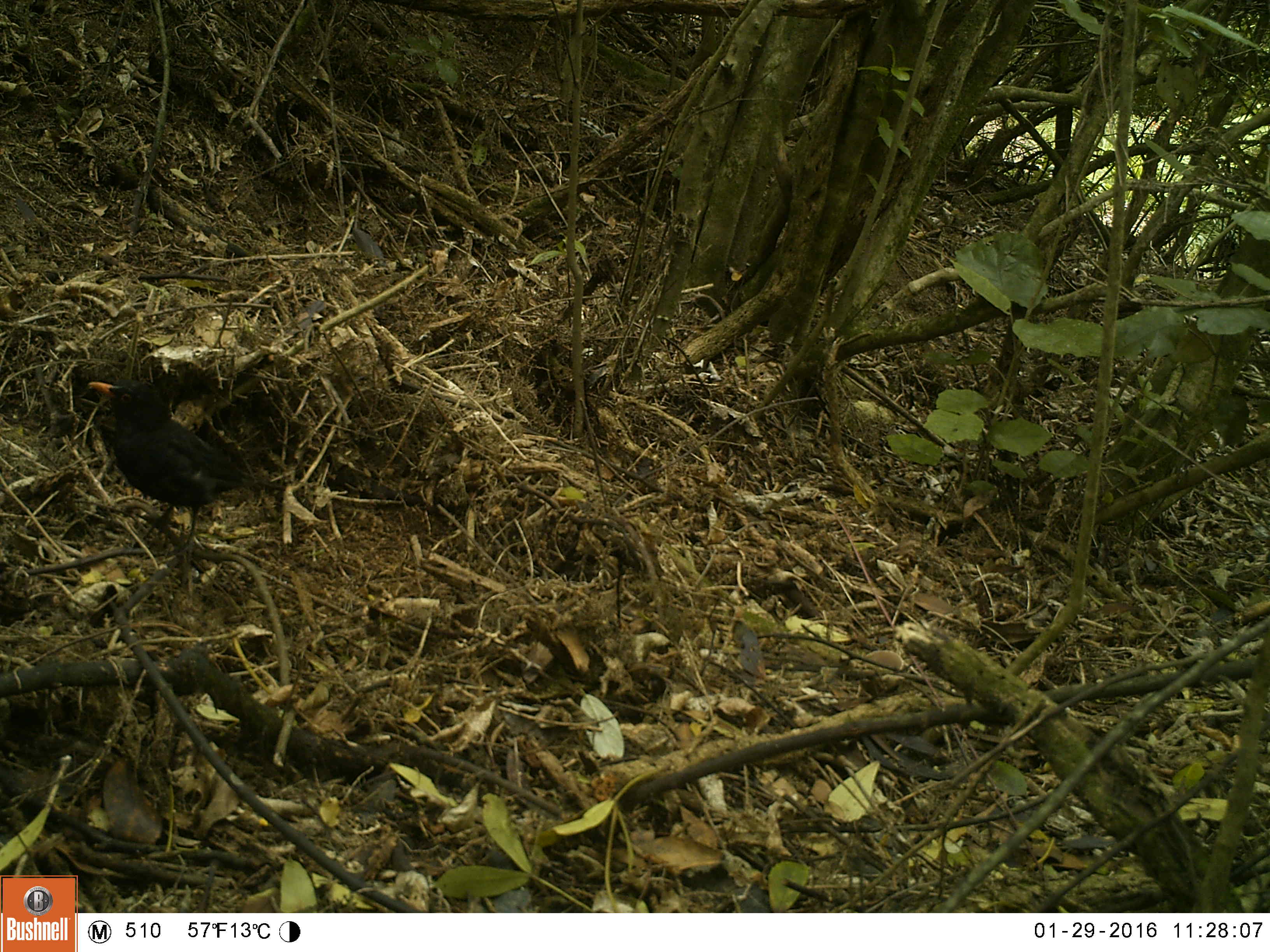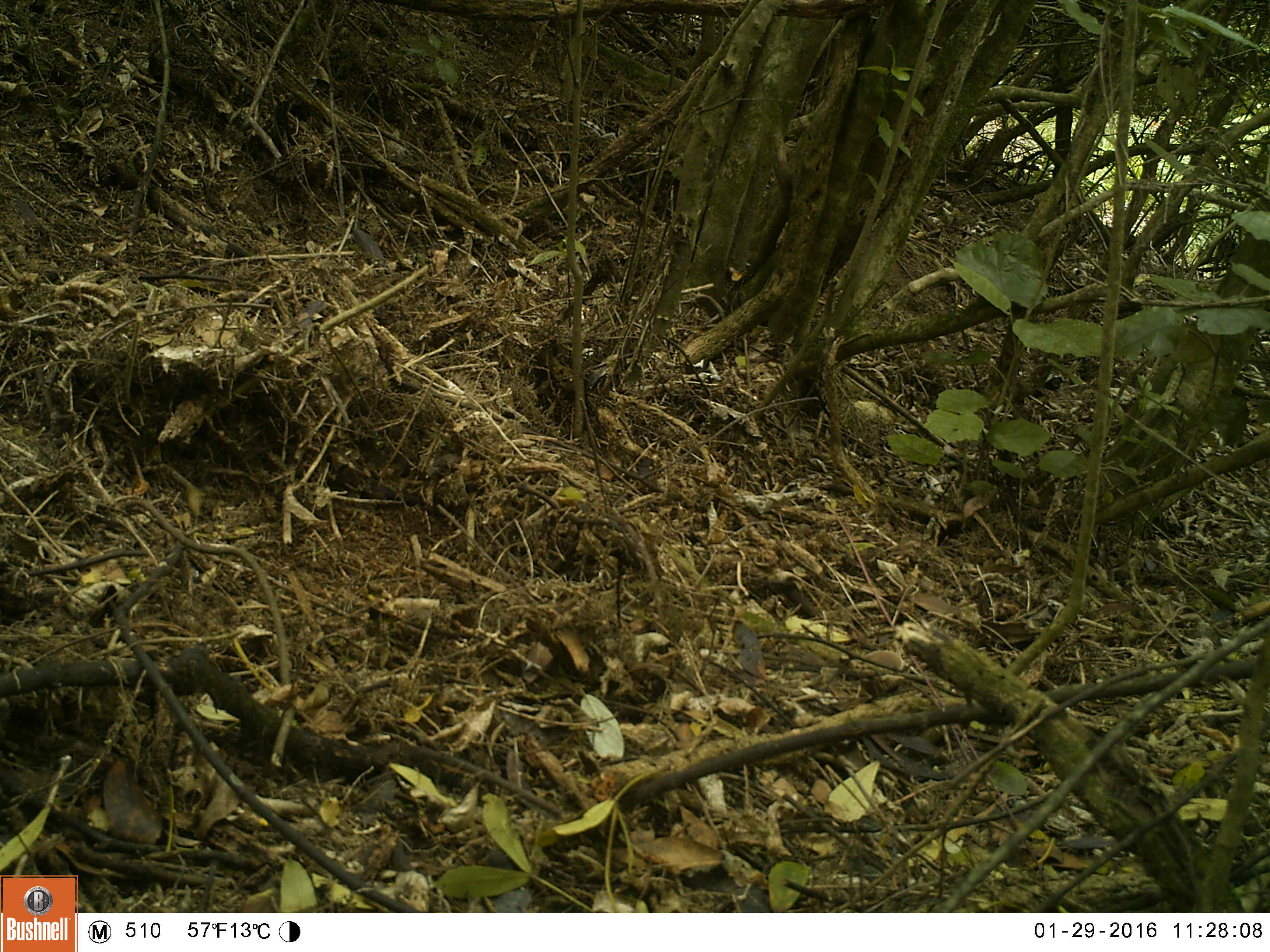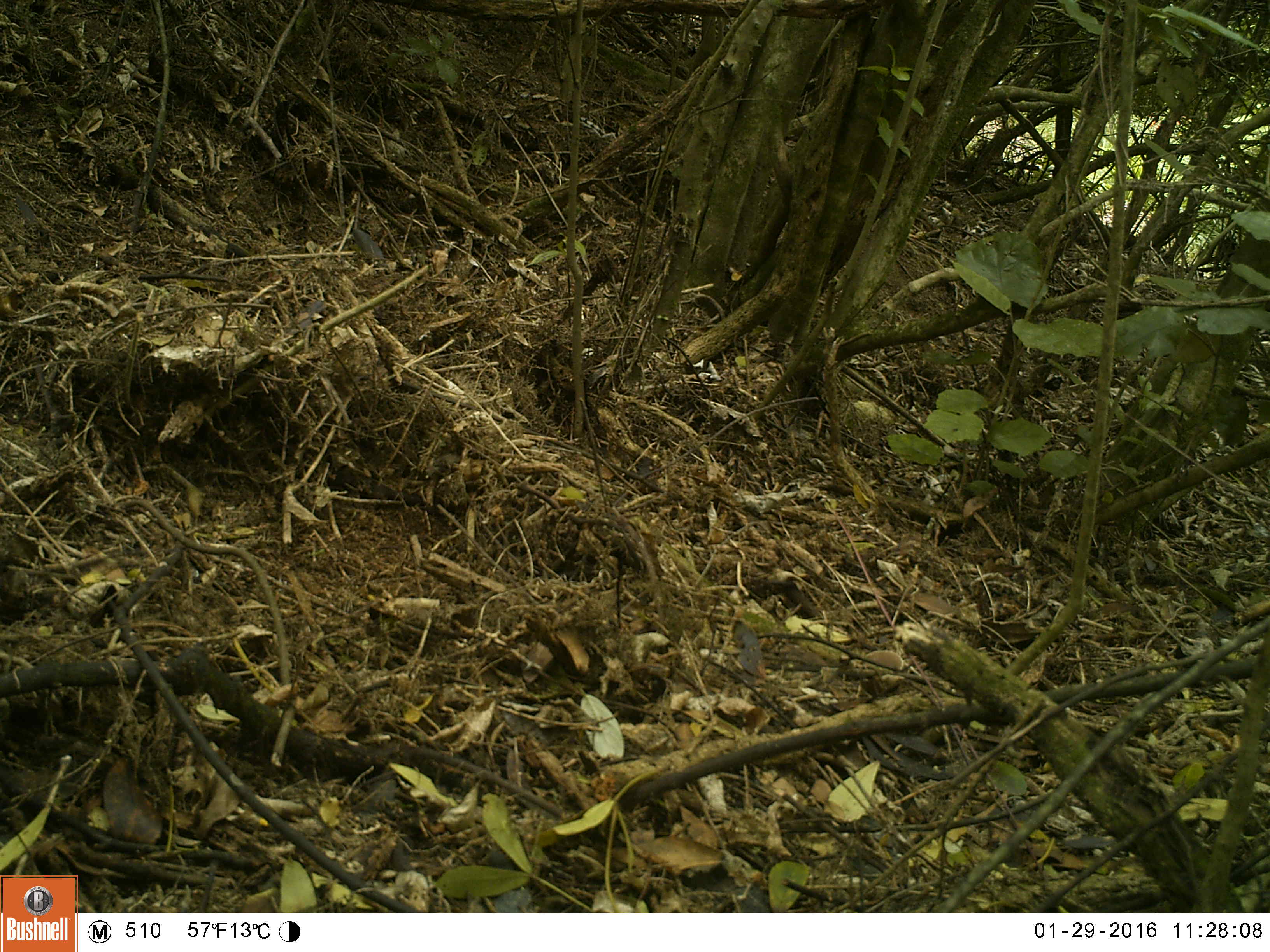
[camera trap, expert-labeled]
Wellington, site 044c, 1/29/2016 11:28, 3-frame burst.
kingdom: Animalia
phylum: Chordata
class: Aves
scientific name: Aves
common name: bird